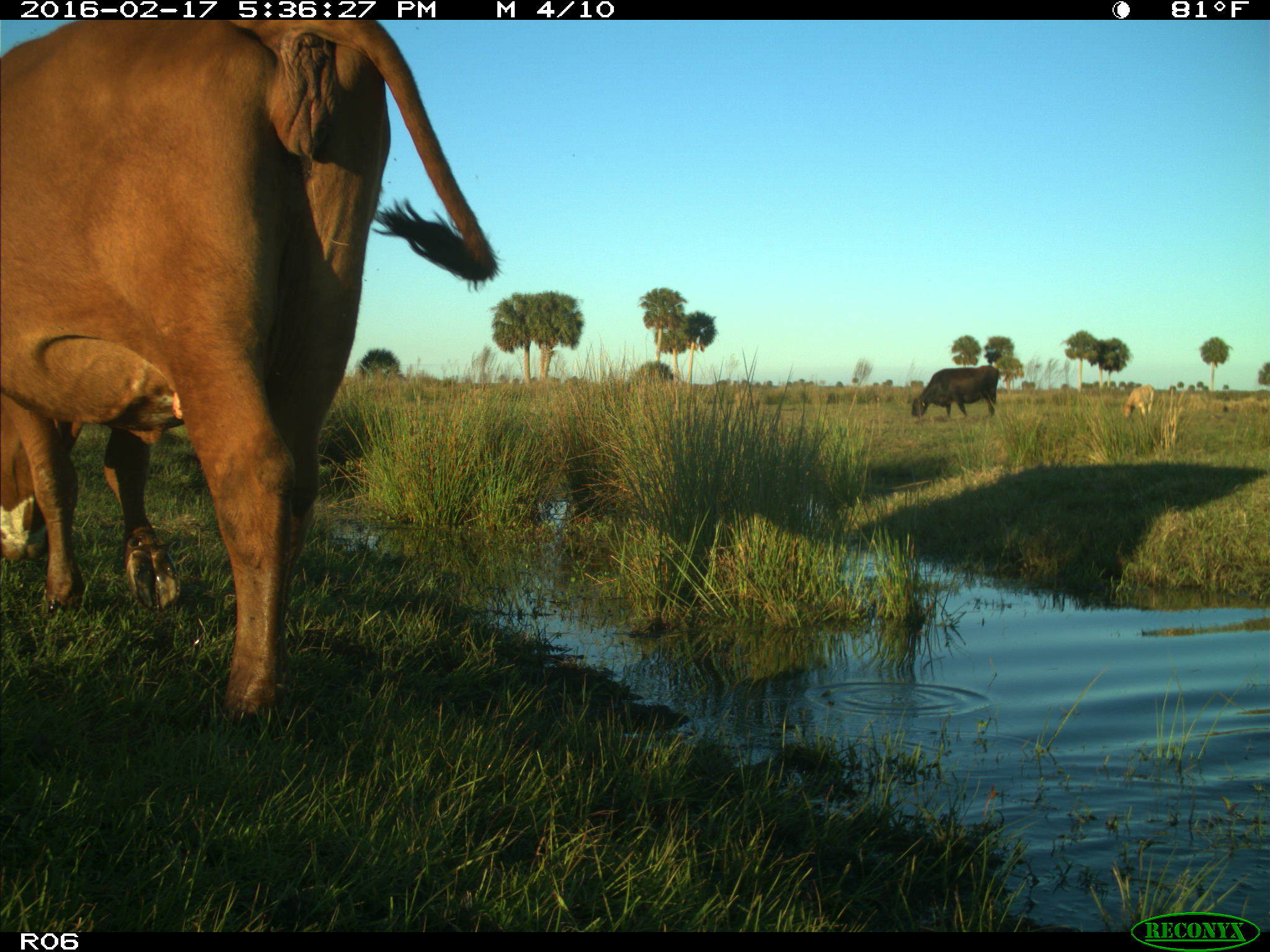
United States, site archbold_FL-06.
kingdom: Animalia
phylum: Chordata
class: Mammalia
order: Artiodactyla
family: Bovidae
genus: Bos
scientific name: Bos taurus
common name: domestic cow